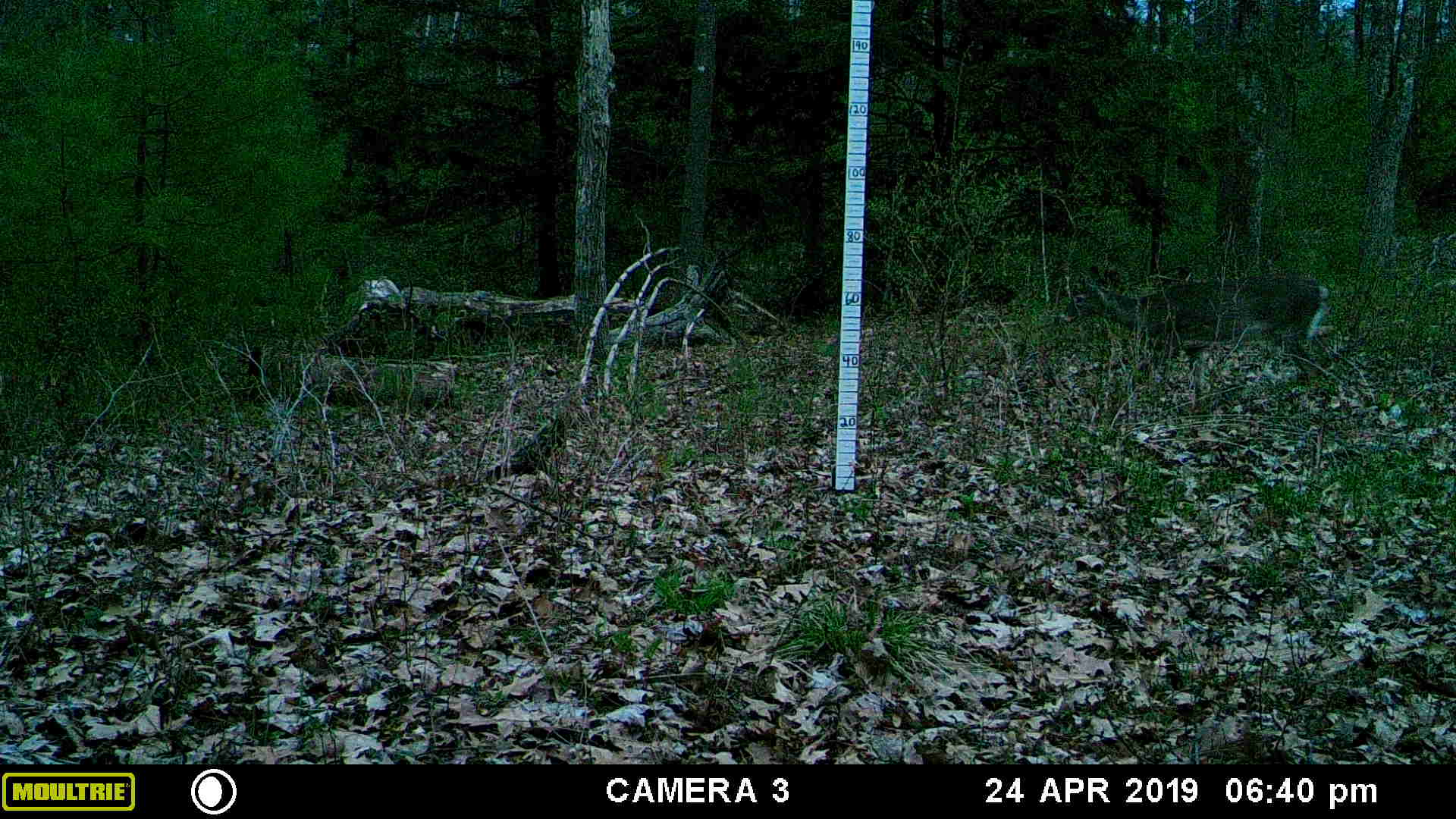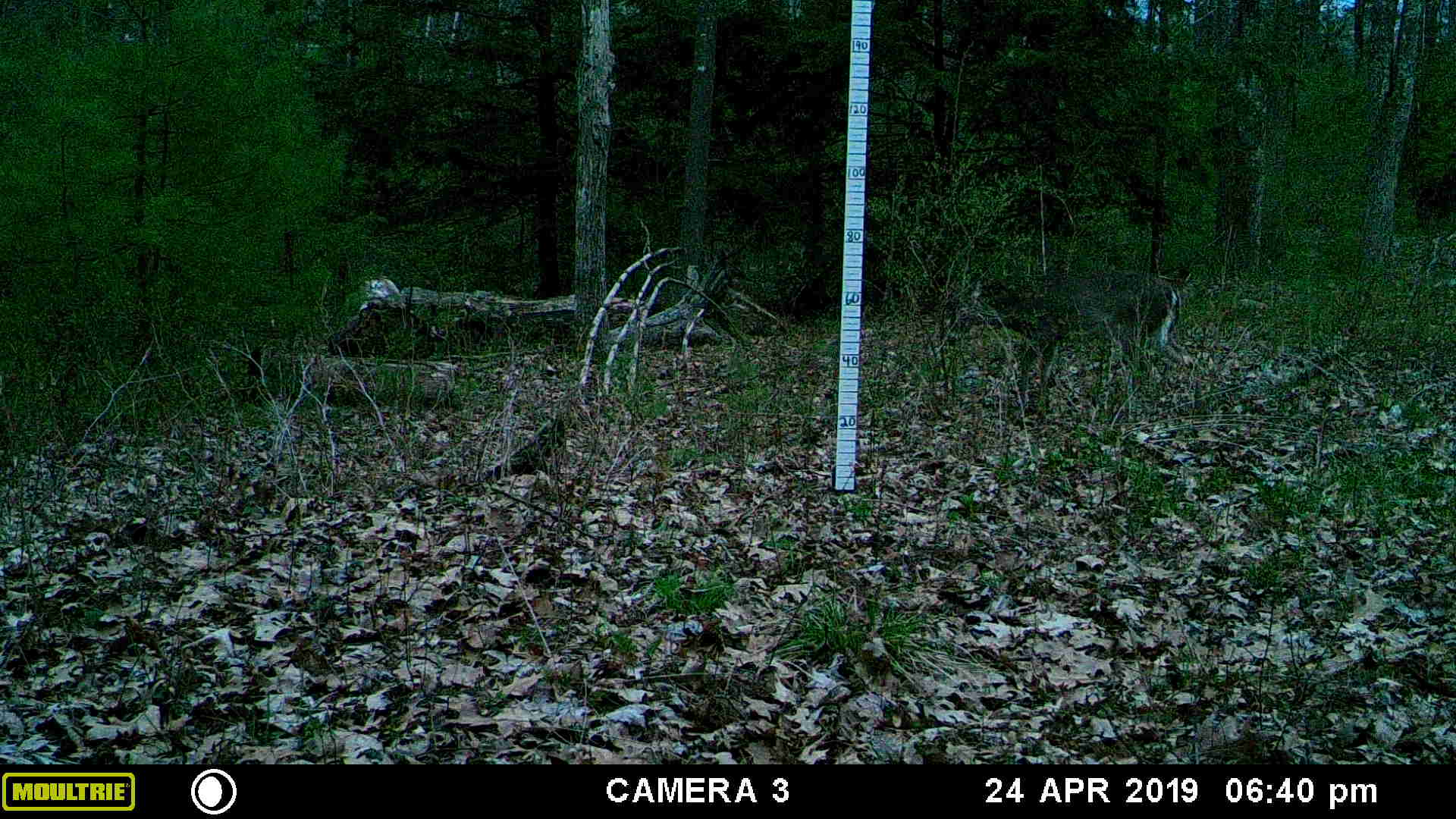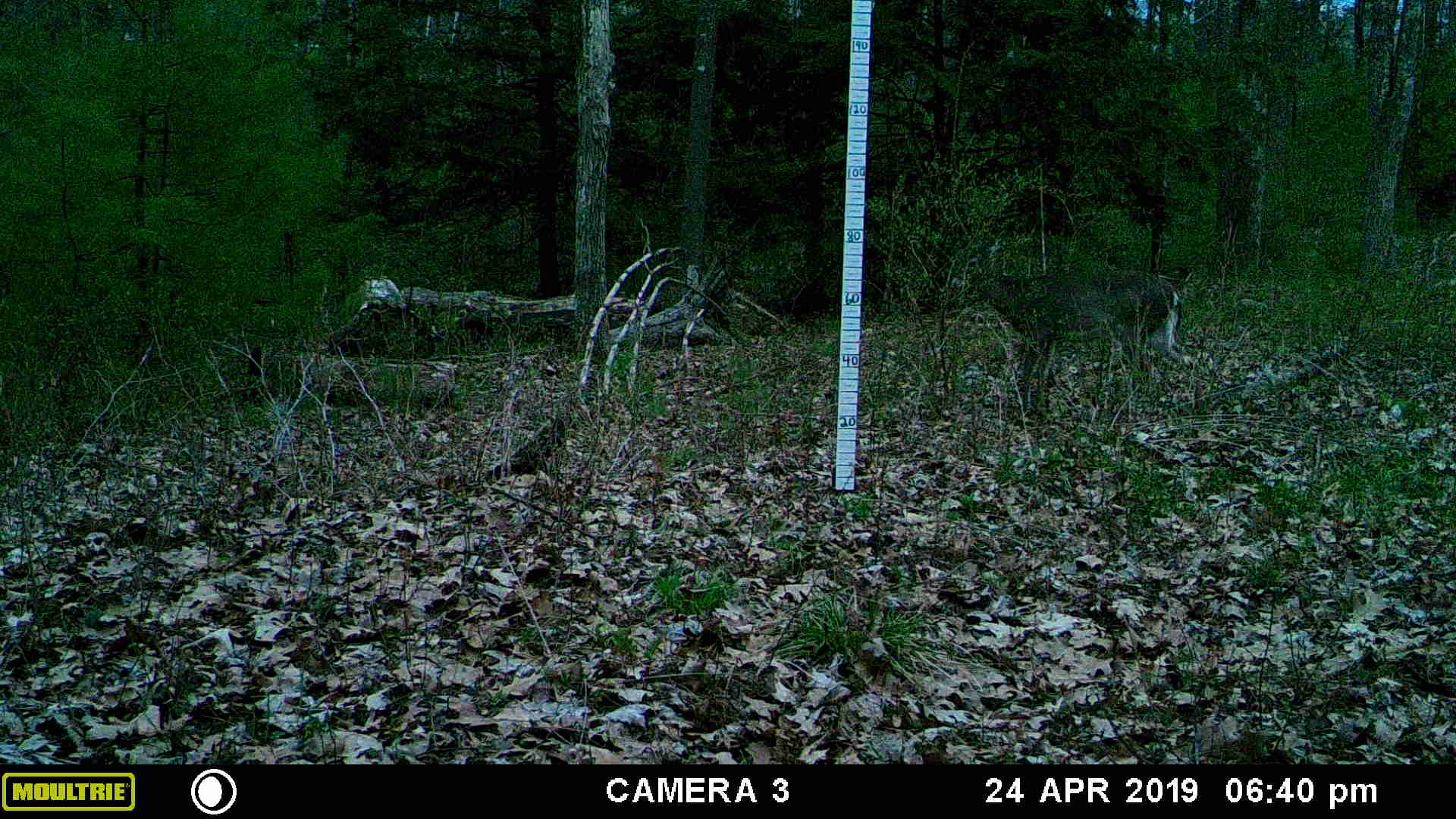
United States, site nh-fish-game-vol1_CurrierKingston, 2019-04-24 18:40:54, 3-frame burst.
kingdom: Animalia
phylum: Chordata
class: Mammalia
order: Artiodactyla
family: Cervidae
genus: Odocoileus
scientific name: Odocoileus virginianus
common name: white-tailed deer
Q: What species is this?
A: White-tailed deer (Odocoileus virginianus).